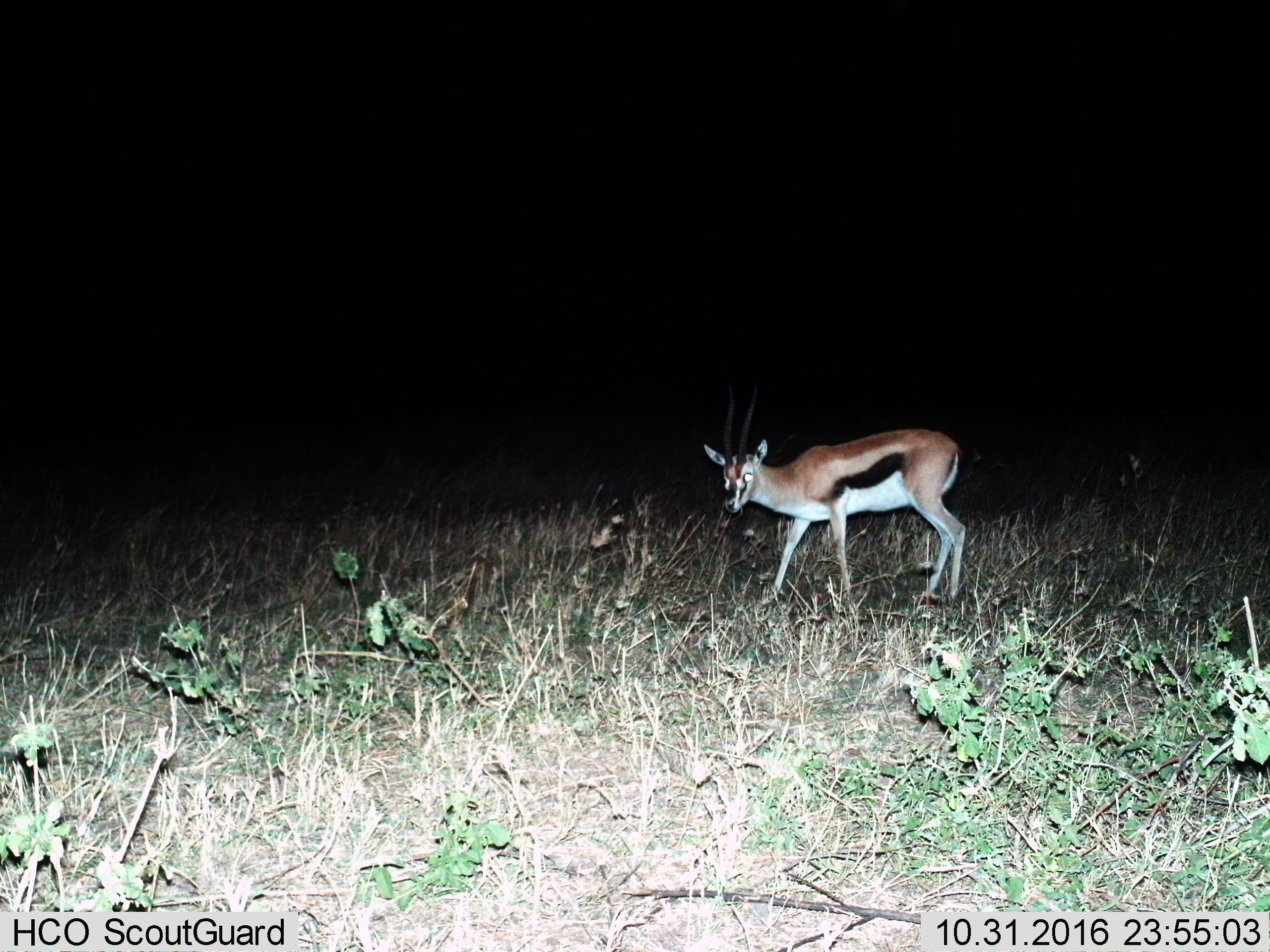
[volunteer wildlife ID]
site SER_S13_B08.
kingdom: Animalia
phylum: Chordata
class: Mammalia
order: Artiodactyla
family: Bovidae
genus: Eudorcas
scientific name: Eudorcas thomsonii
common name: thomson's gazelle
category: gazellethomsons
Gazellethomsons (thomson's gazelle) (Eudorcas thomsonii), count 1. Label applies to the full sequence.